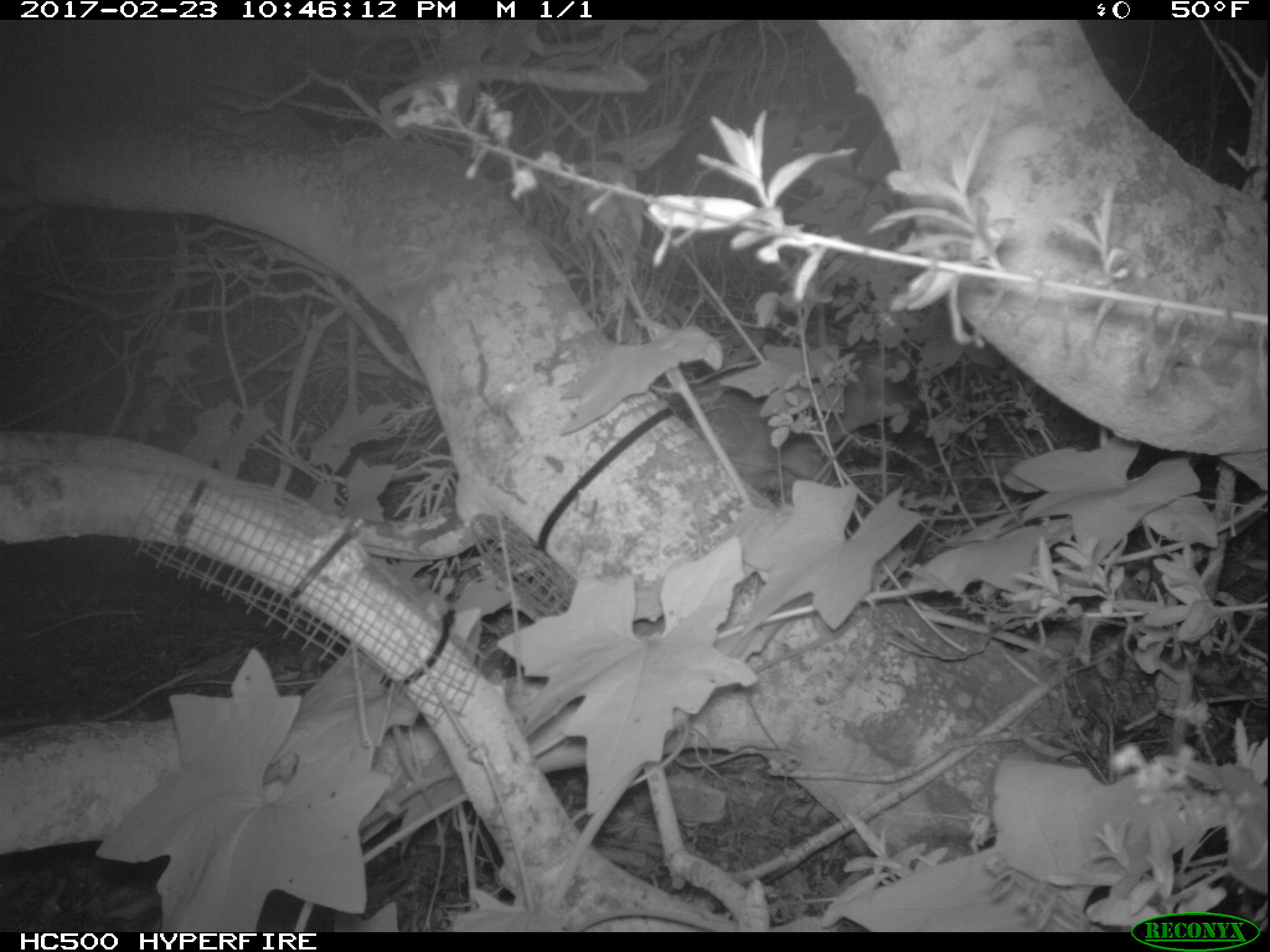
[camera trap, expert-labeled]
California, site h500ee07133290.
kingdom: Animalia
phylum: Chordata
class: Mammalia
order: Carnivora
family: Canidae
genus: Urocyon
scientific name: Urocyon littoralis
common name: island fox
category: fox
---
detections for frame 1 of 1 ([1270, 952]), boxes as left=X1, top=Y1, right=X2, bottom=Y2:
fox: left=673, top=351, right=942, bottom=503